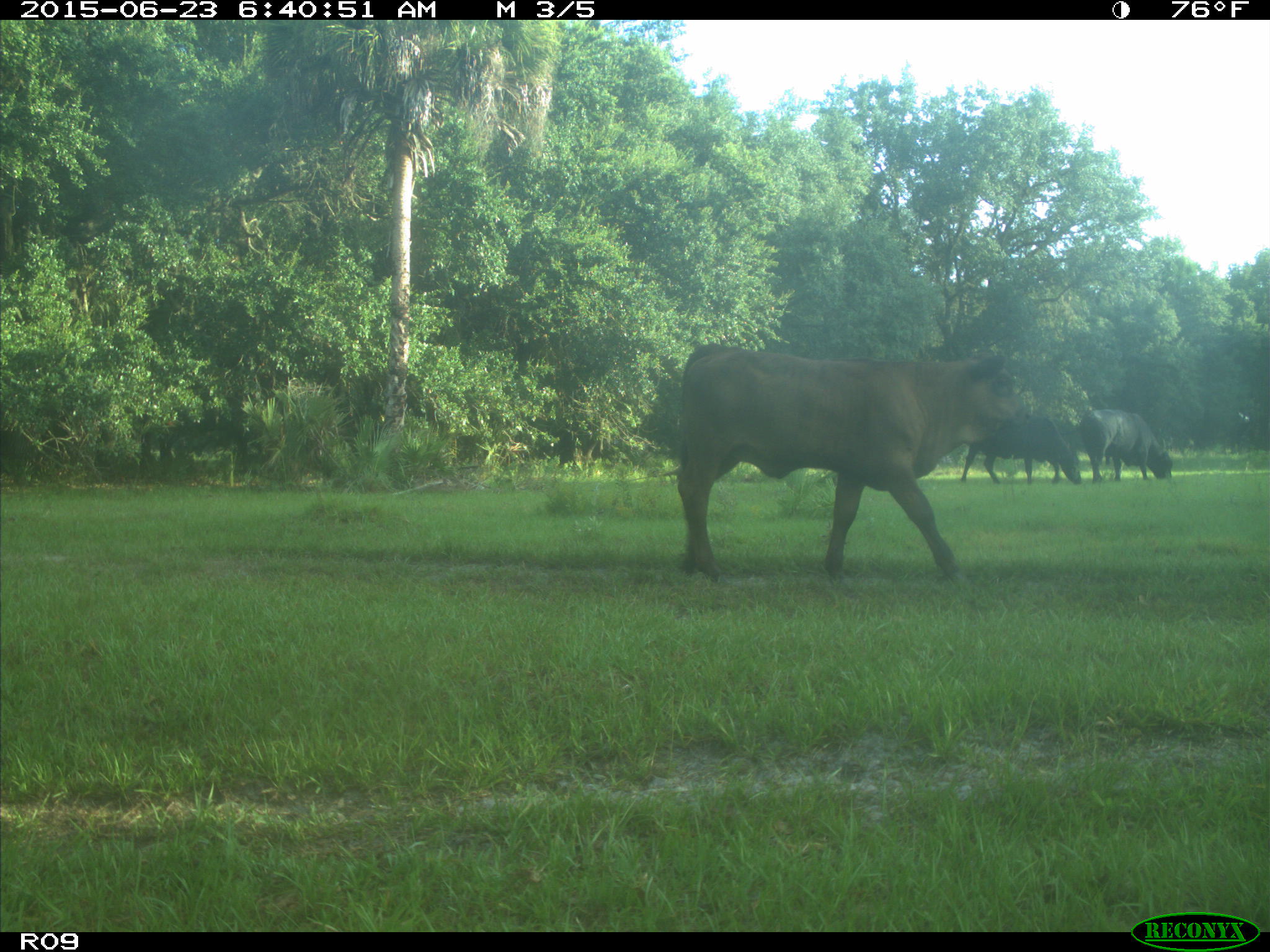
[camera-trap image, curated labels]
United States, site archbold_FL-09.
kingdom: Animalia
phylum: Chordata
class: Mammalia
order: Artiodactyla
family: Bovidae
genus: Bos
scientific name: Bos taurus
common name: domestic cow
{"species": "Bos taurus (domestic cow)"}